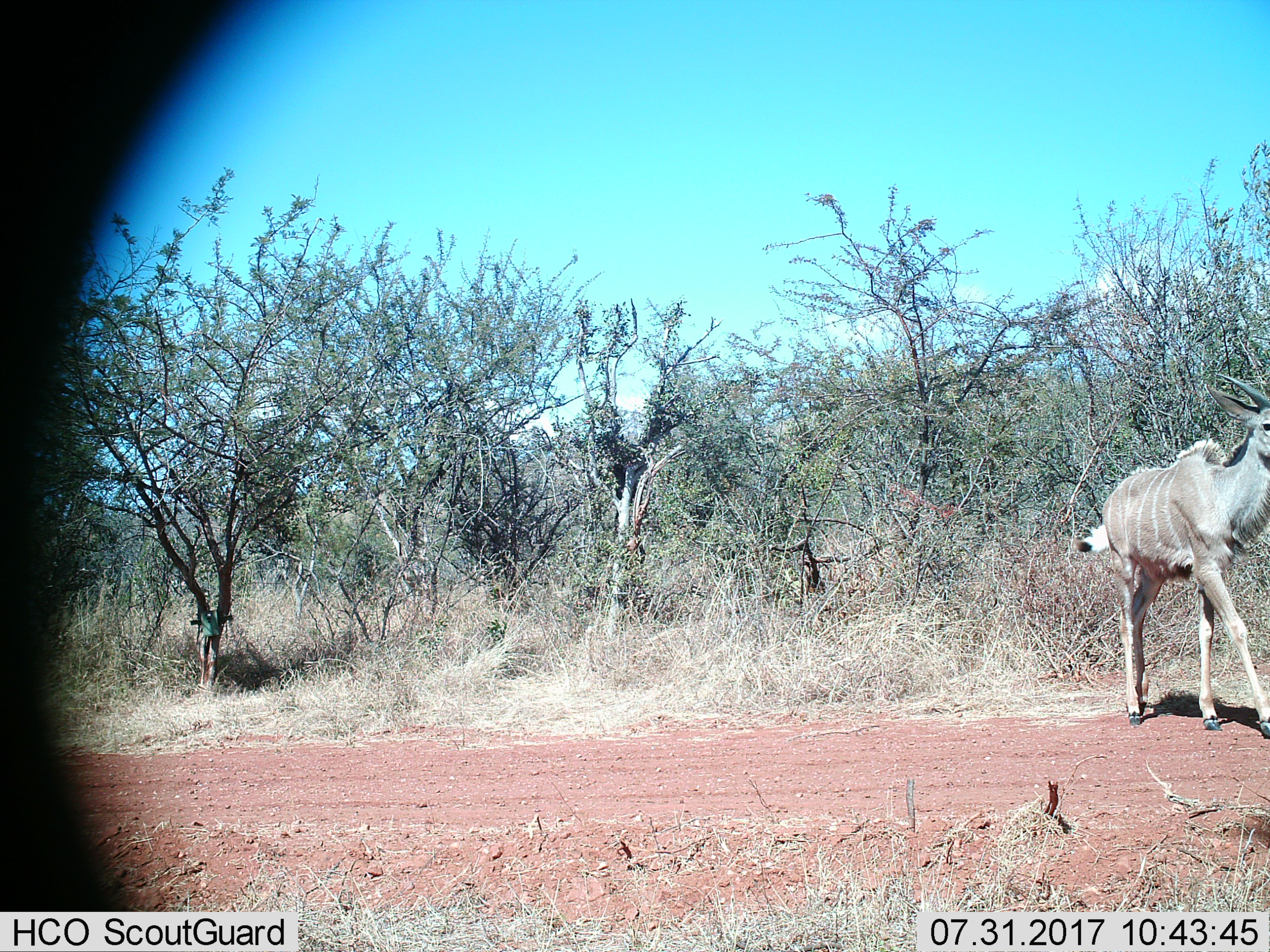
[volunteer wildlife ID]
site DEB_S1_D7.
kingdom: Animalia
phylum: Chordata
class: Mammalia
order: Artiodactyla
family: Bovidae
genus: Tragelaphus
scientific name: Tragelaphus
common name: kudu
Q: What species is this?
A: Kudu (Tragelaphus).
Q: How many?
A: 1.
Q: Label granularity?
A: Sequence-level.